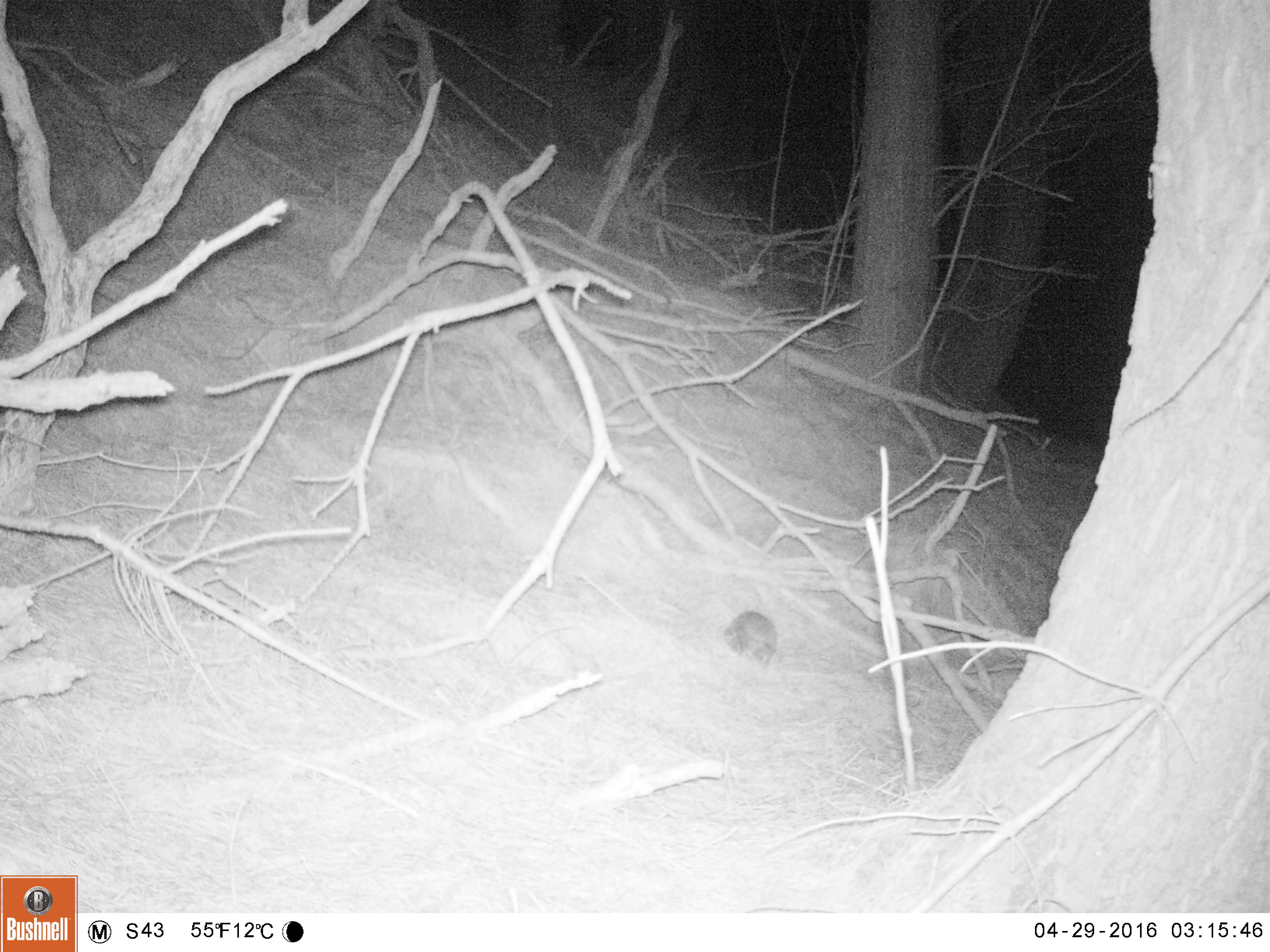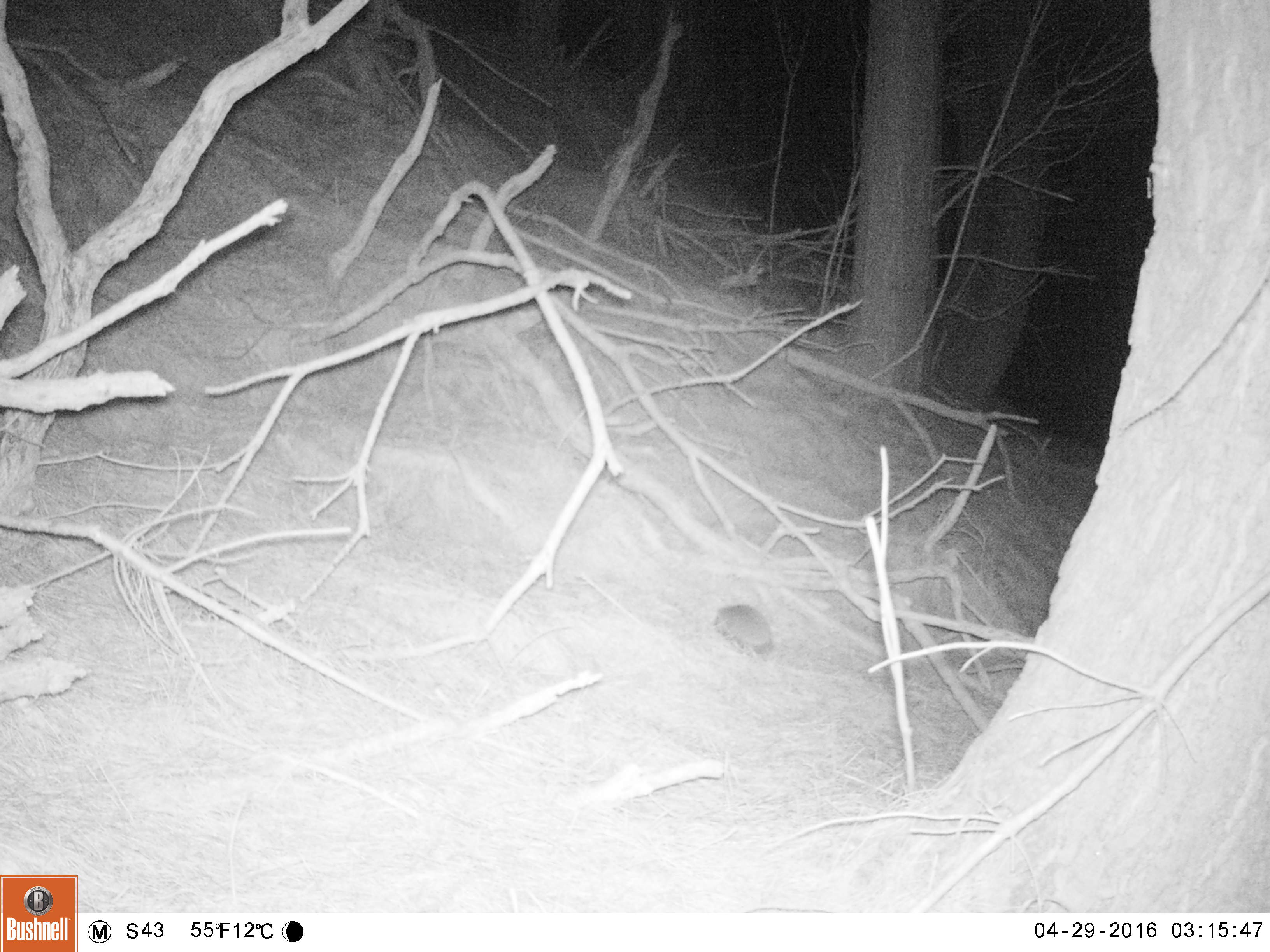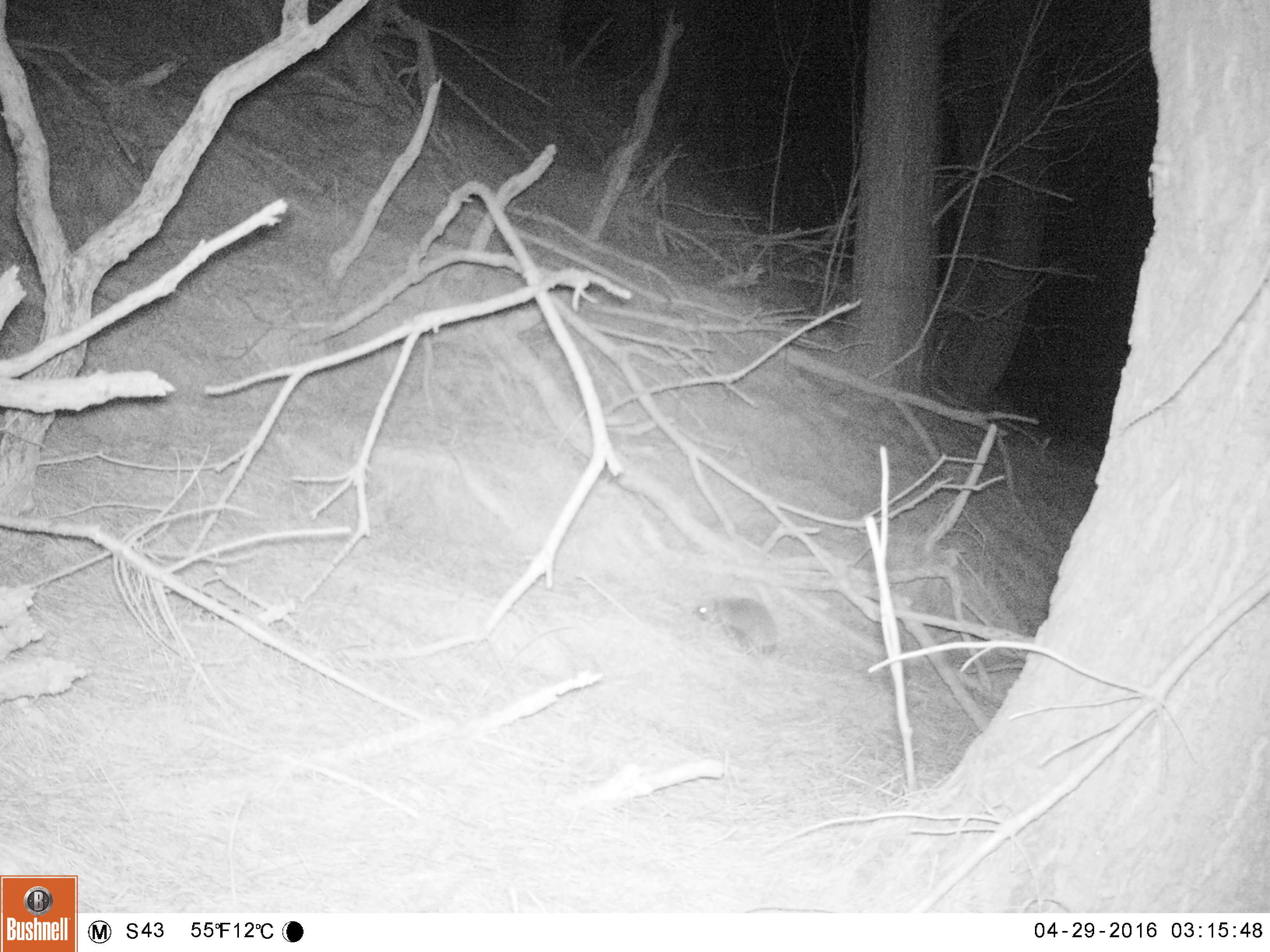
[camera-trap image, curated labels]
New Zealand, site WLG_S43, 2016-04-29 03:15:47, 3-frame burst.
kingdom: Animalia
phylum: Chordata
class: Mammalia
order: Eulipotyphla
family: Erinaceidae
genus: Erinaceus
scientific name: Erinaceus europaeus europaeus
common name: european hedgehog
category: hedgehog